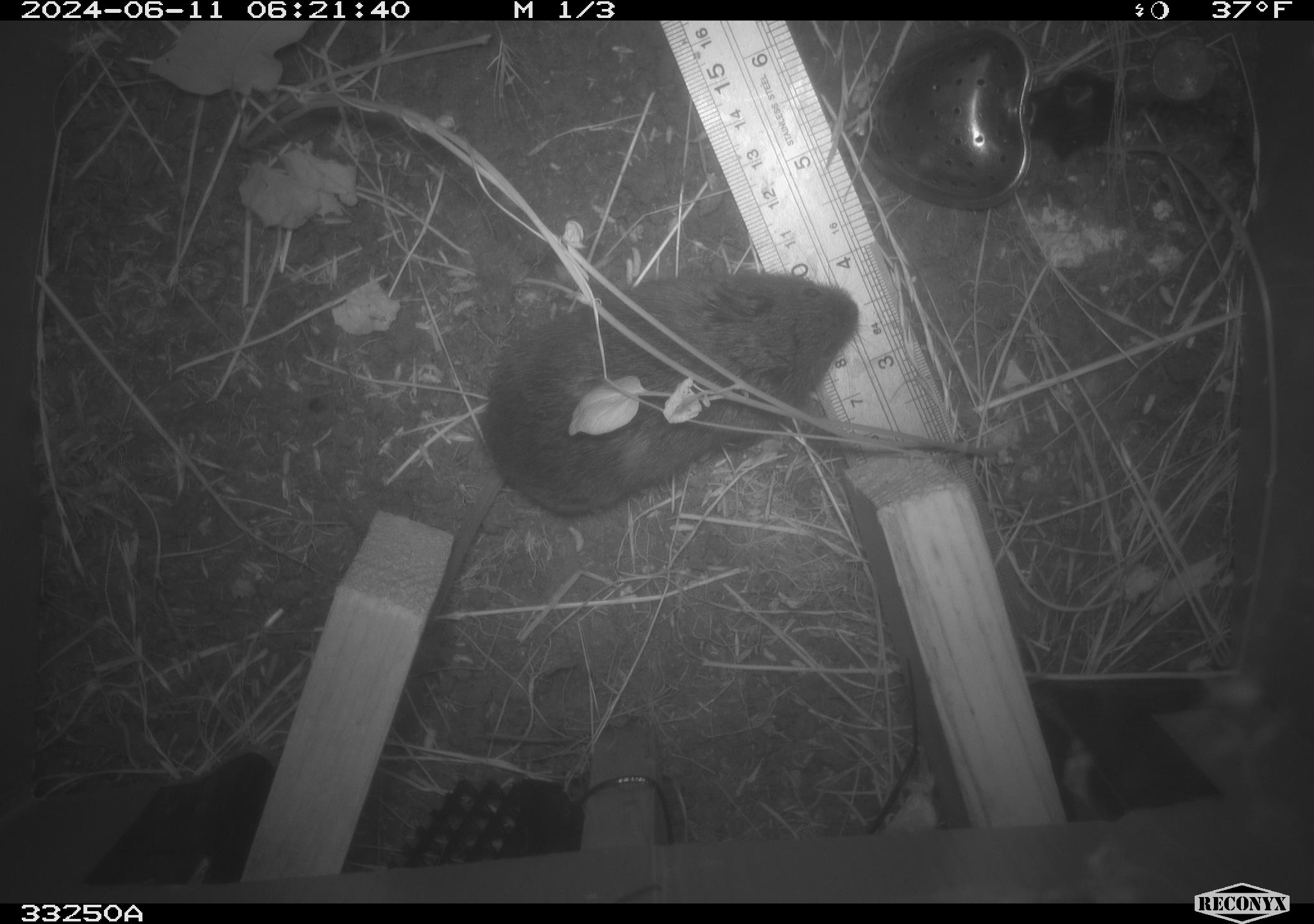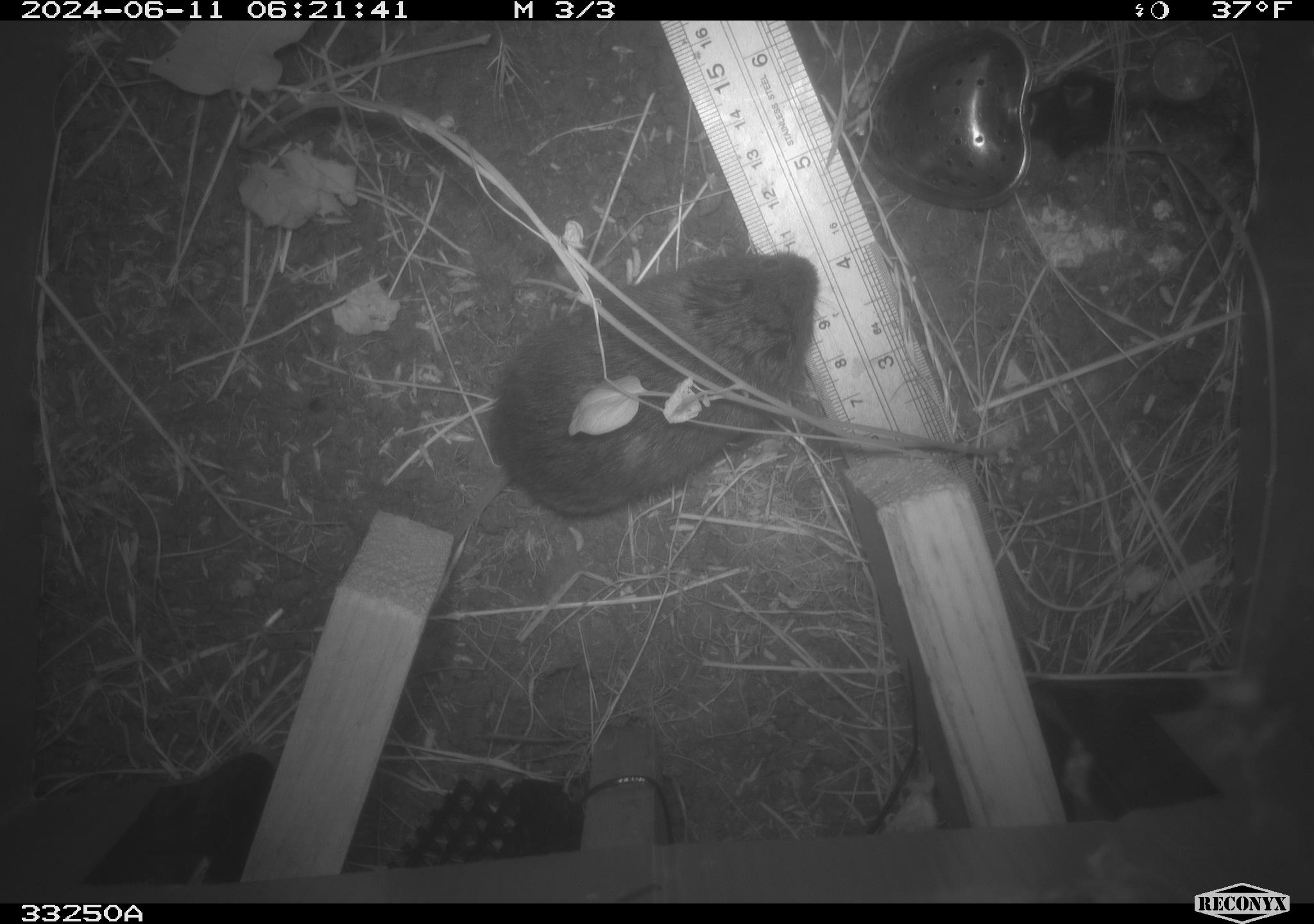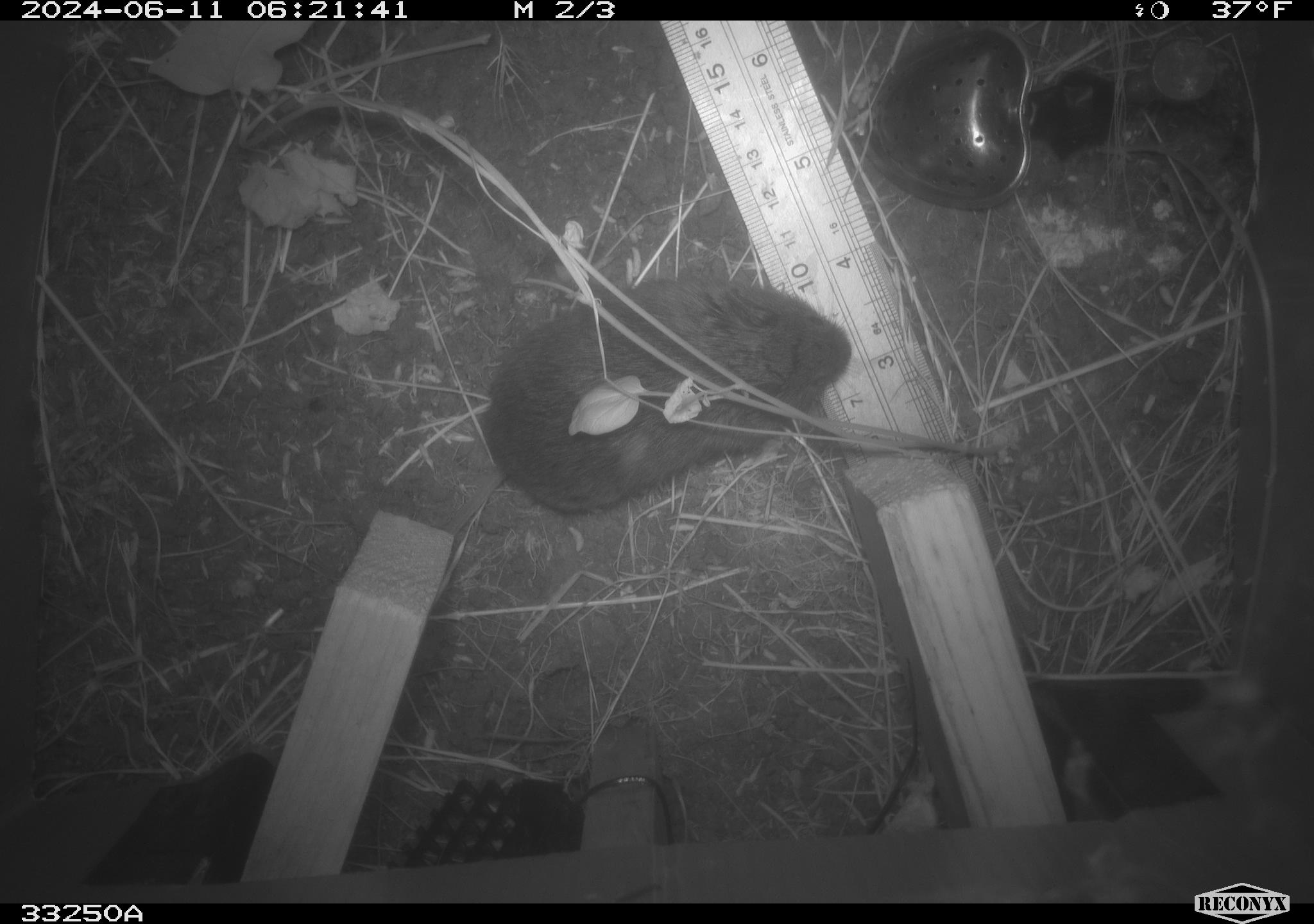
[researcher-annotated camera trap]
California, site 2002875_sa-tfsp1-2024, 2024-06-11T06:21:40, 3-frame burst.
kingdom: Animalia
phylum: Chordata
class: Mammalia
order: Rodentia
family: Cricetidae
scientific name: Arvicolinae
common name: voles, lemmings, and muskrats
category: arvicolinae subfamily